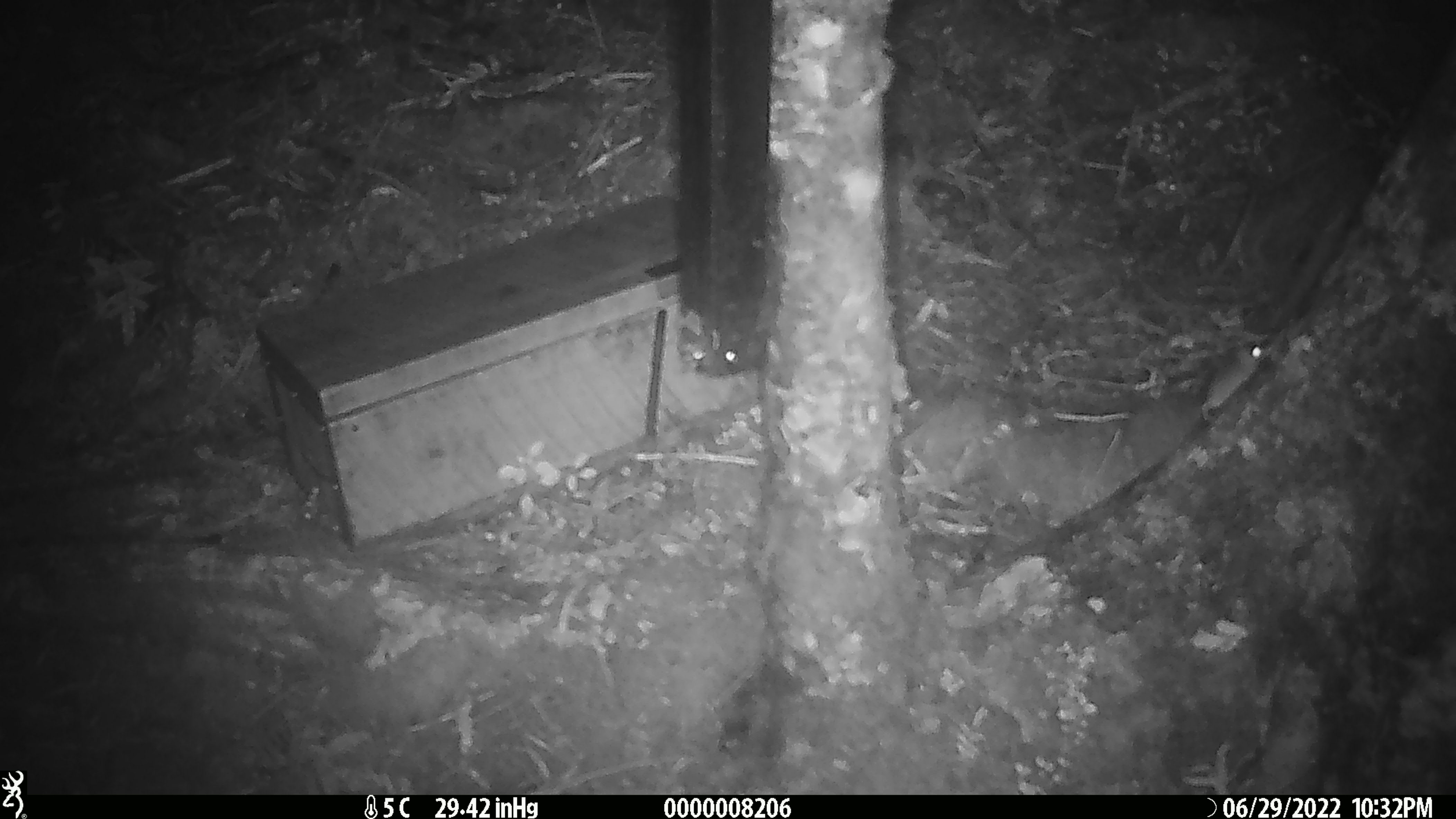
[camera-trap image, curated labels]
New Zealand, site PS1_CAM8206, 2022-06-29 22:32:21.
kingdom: Animalia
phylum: Chordata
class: Mammalia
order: Rodentia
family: Muridae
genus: Mus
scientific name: Mus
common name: mouse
Mouse (Mus).